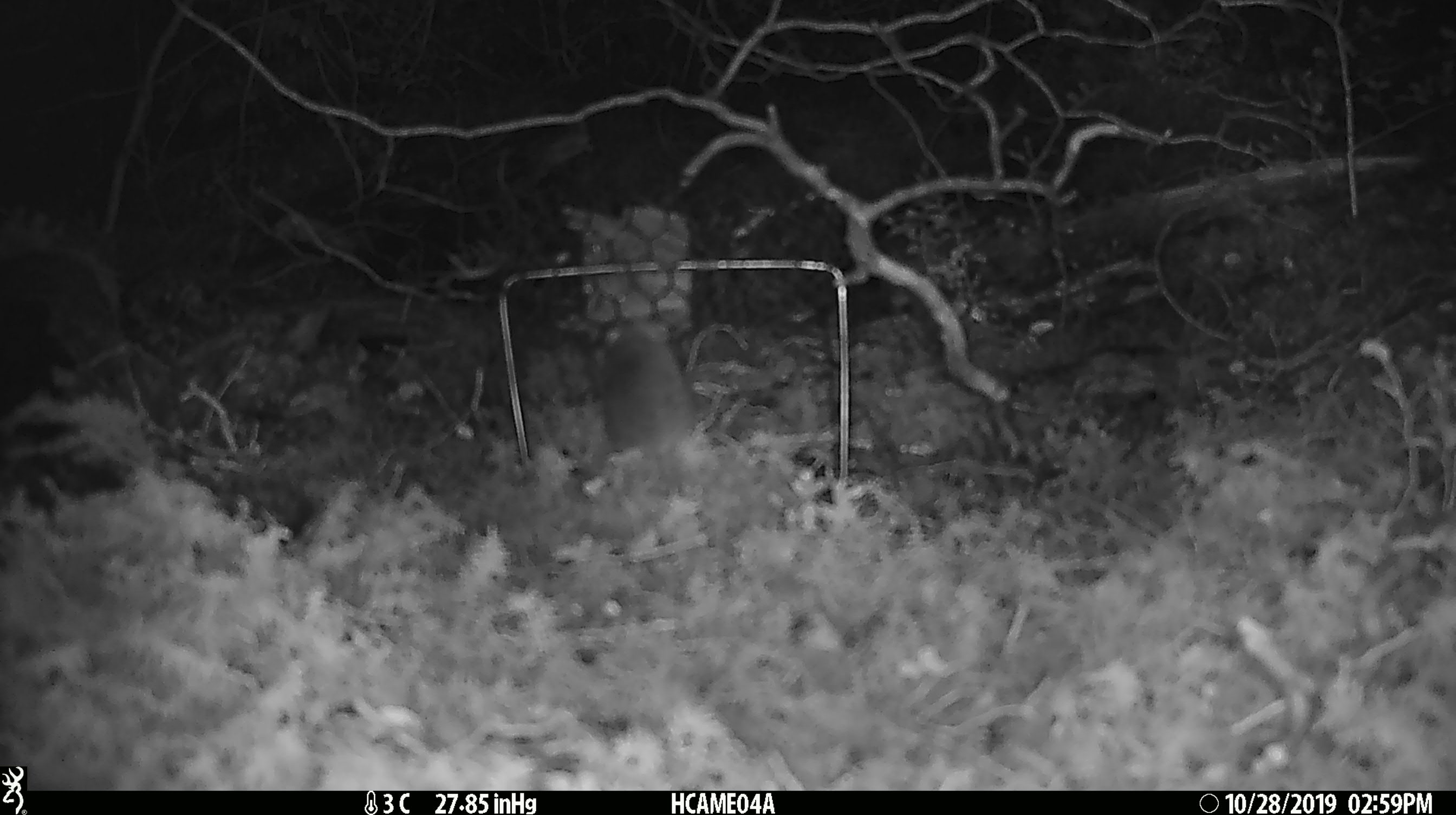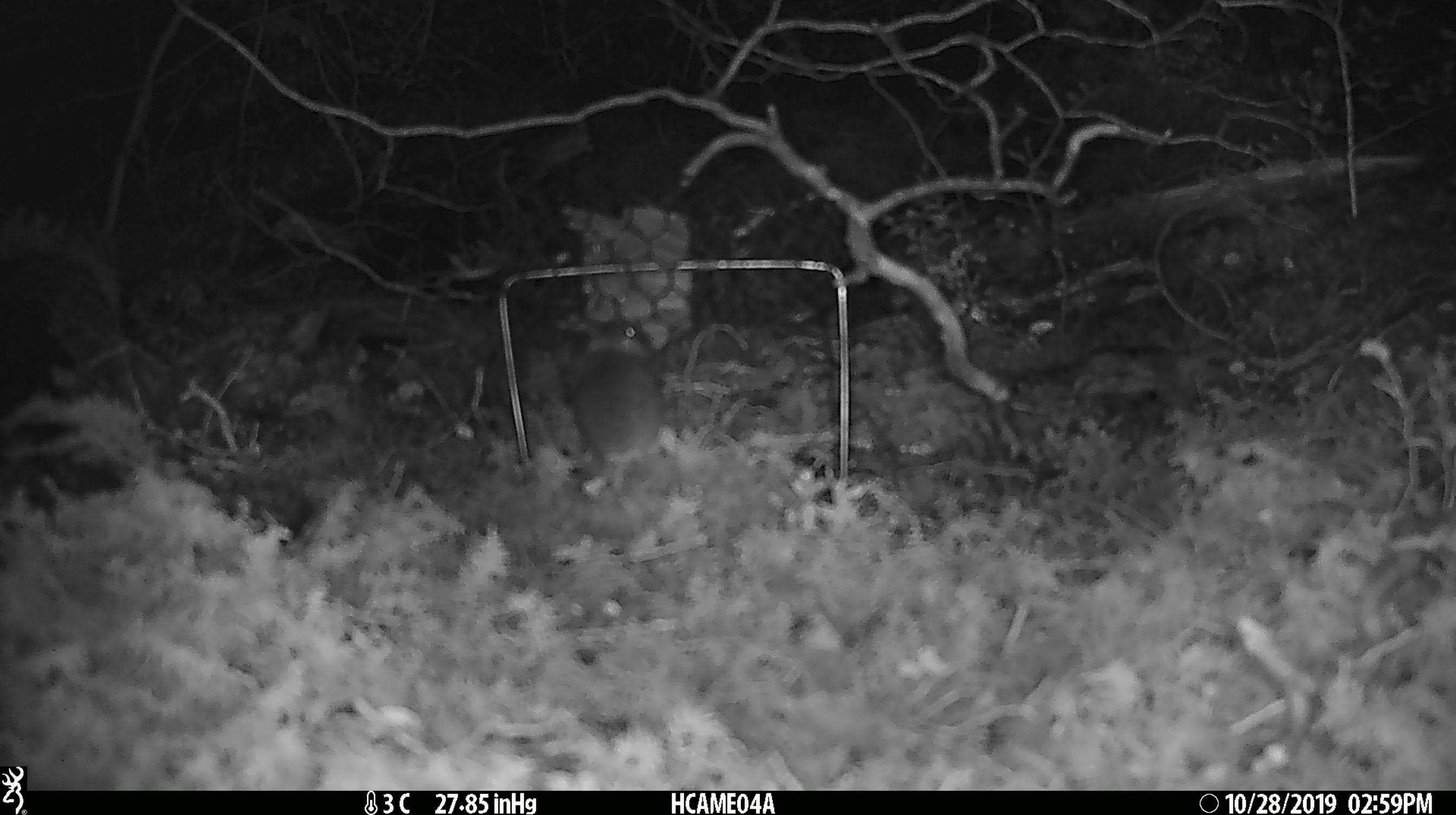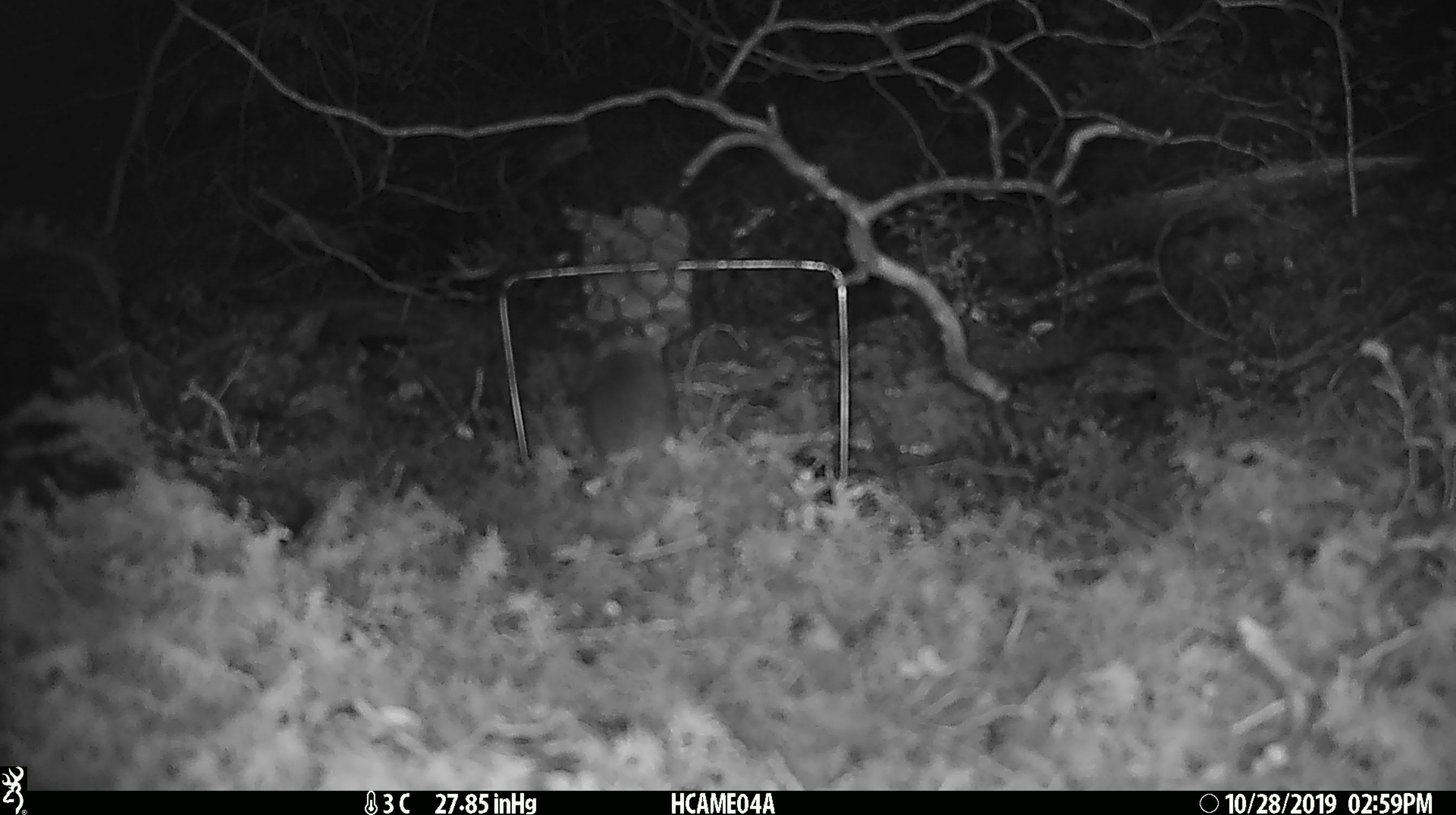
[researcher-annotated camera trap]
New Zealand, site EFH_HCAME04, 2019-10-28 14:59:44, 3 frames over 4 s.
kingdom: Animalia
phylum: Chordata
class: Mammalia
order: Rodentia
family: Muridae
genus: Mus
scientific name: Mus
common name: mouse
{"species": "mouse (Mus)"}